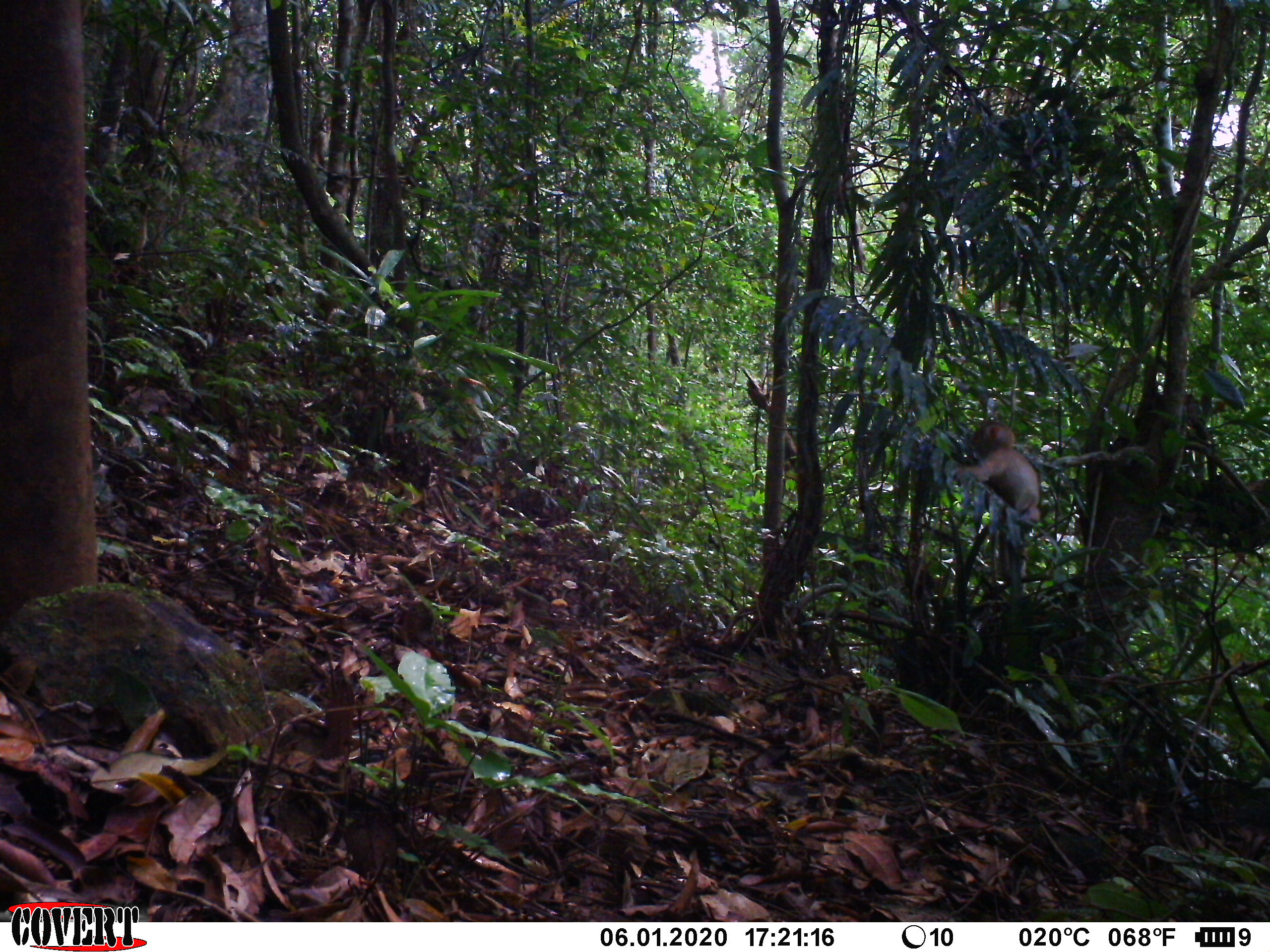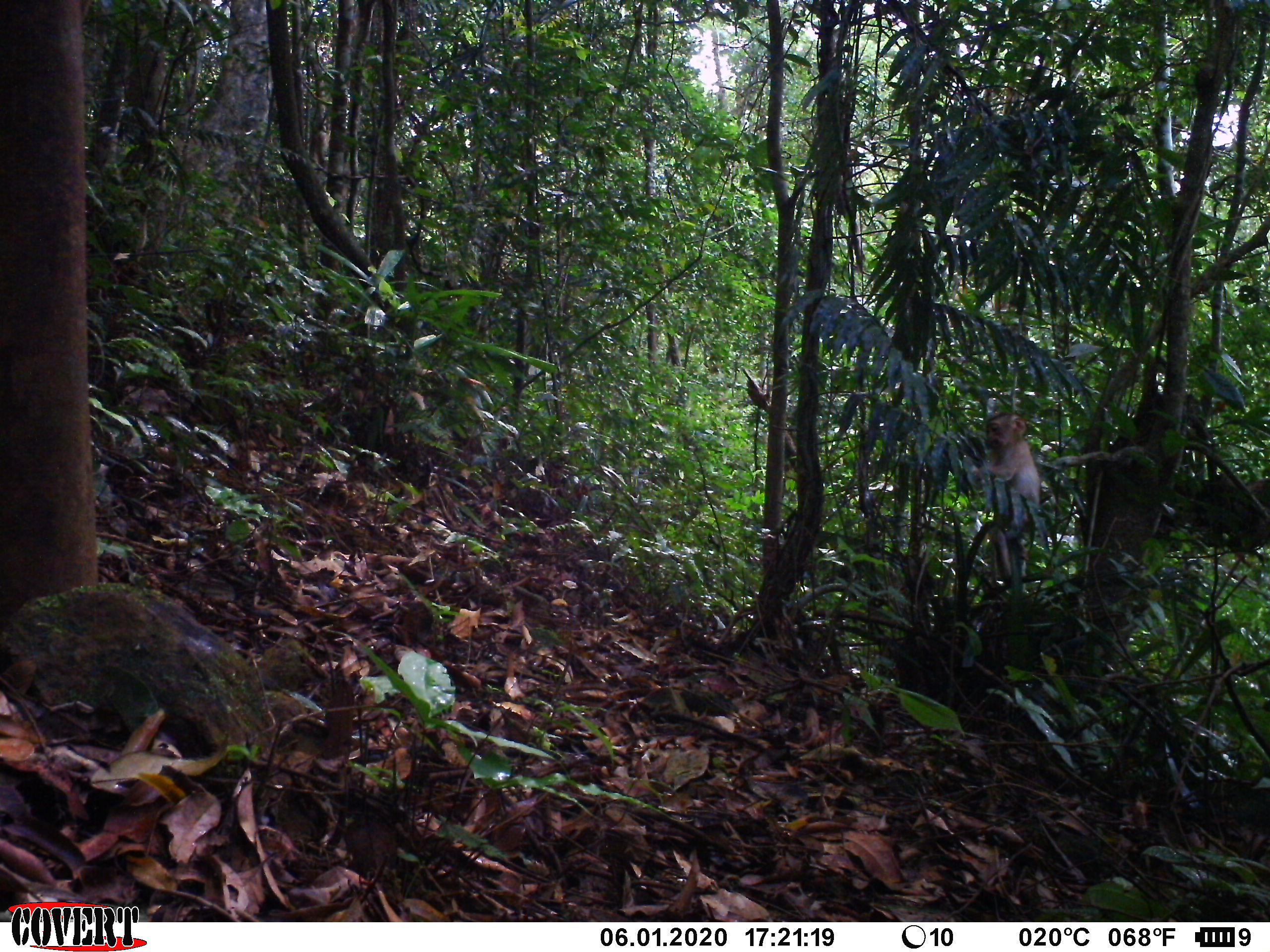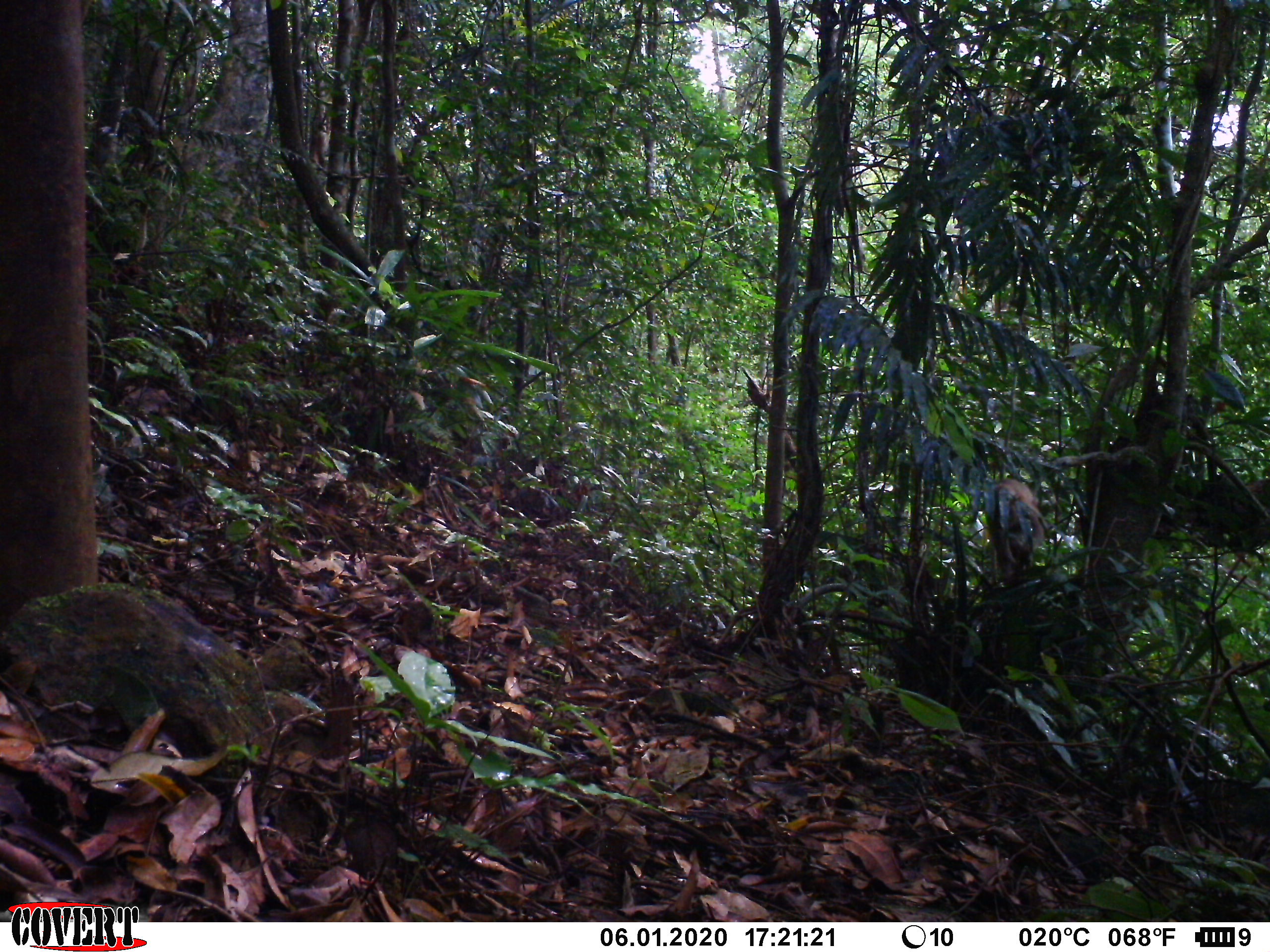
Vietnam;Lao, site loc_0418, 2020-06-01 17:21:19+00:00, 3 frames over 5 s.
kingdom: Animalia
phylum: Chordata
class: Mammalia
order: Primates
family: Cercopithecidae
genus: Macaca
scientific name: Macaca nemestrina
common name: pig-tailed macaque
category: pig tailed macaque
Pig tailed macaque (pig-tailed macaque) (Macaca nemestrina). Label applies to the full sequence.